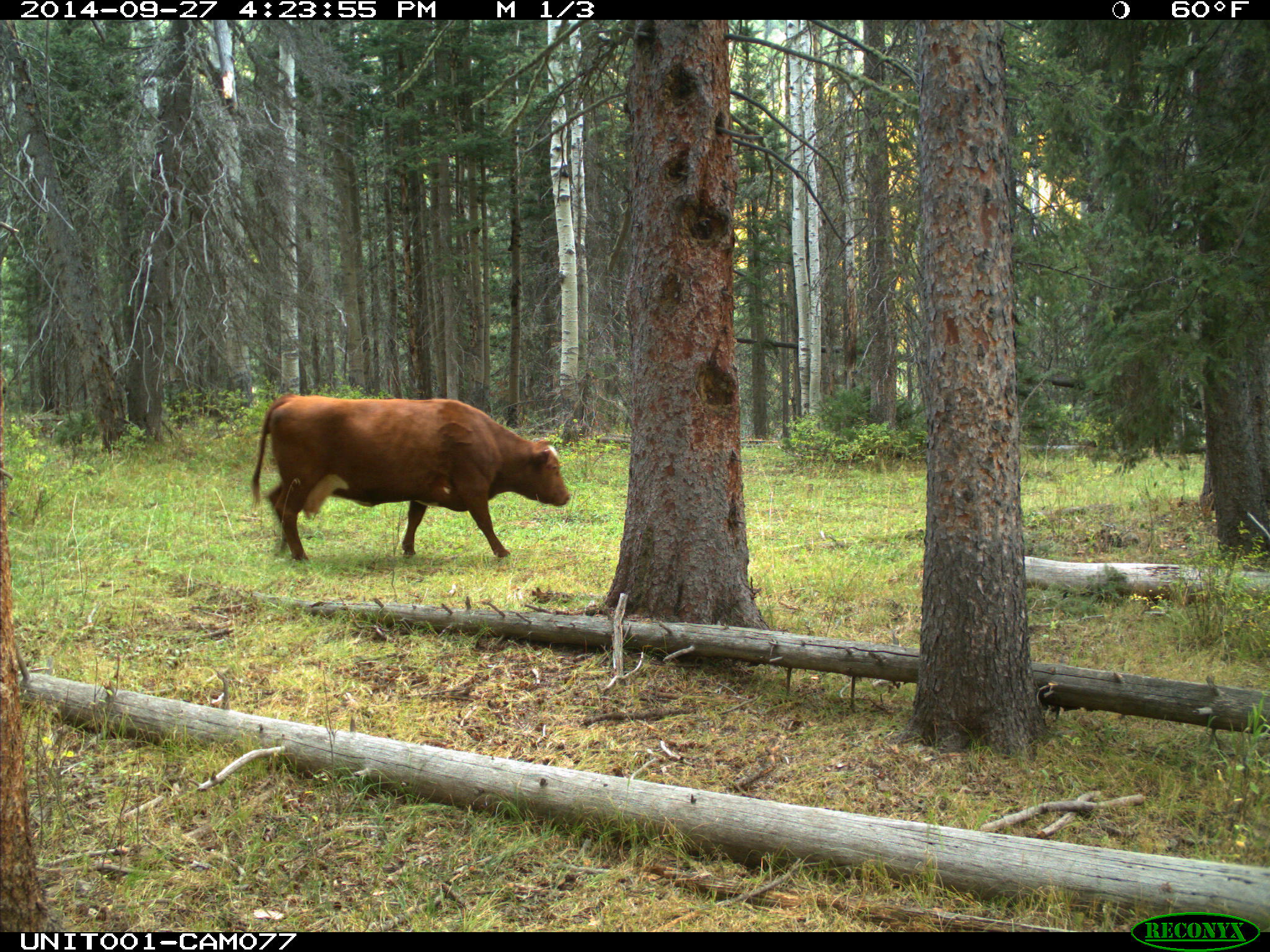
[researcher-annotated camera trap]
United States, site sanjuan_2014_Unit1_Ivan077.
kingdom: Animalia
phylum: Chordata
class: Mammalia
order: Artiodactyla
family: Bovidae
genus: Bos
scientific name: Bos taurus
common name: domestic cow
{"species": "Bos taurus (domestic cow)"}